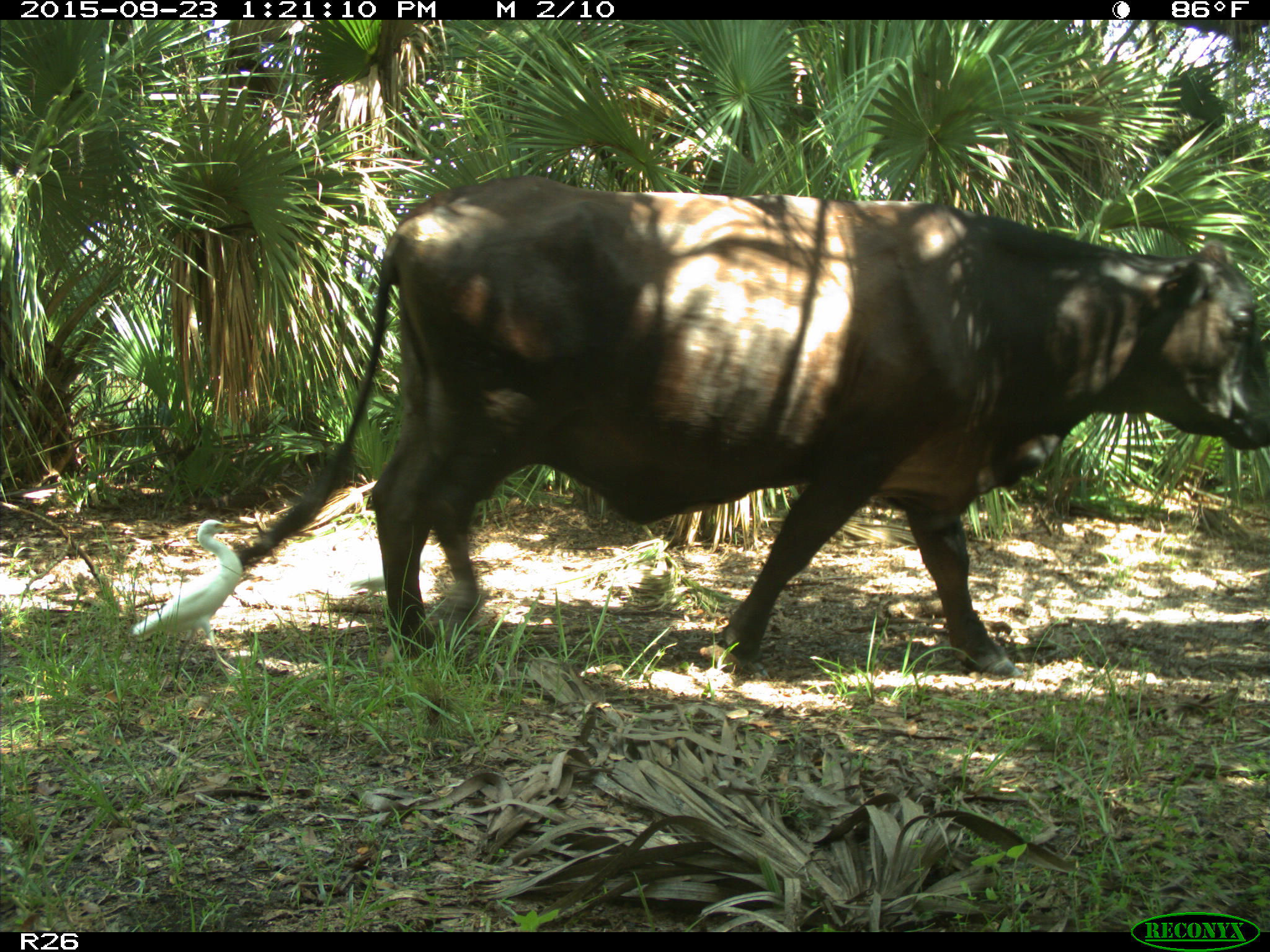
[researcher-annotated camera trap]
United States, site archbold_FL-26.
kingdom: Animalia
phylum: Chordata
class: Mammalia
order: Artiodactyla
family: Bovidae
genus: Bos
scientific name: Bos taurus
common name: domestic cow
Bos taurus (domestic cow).